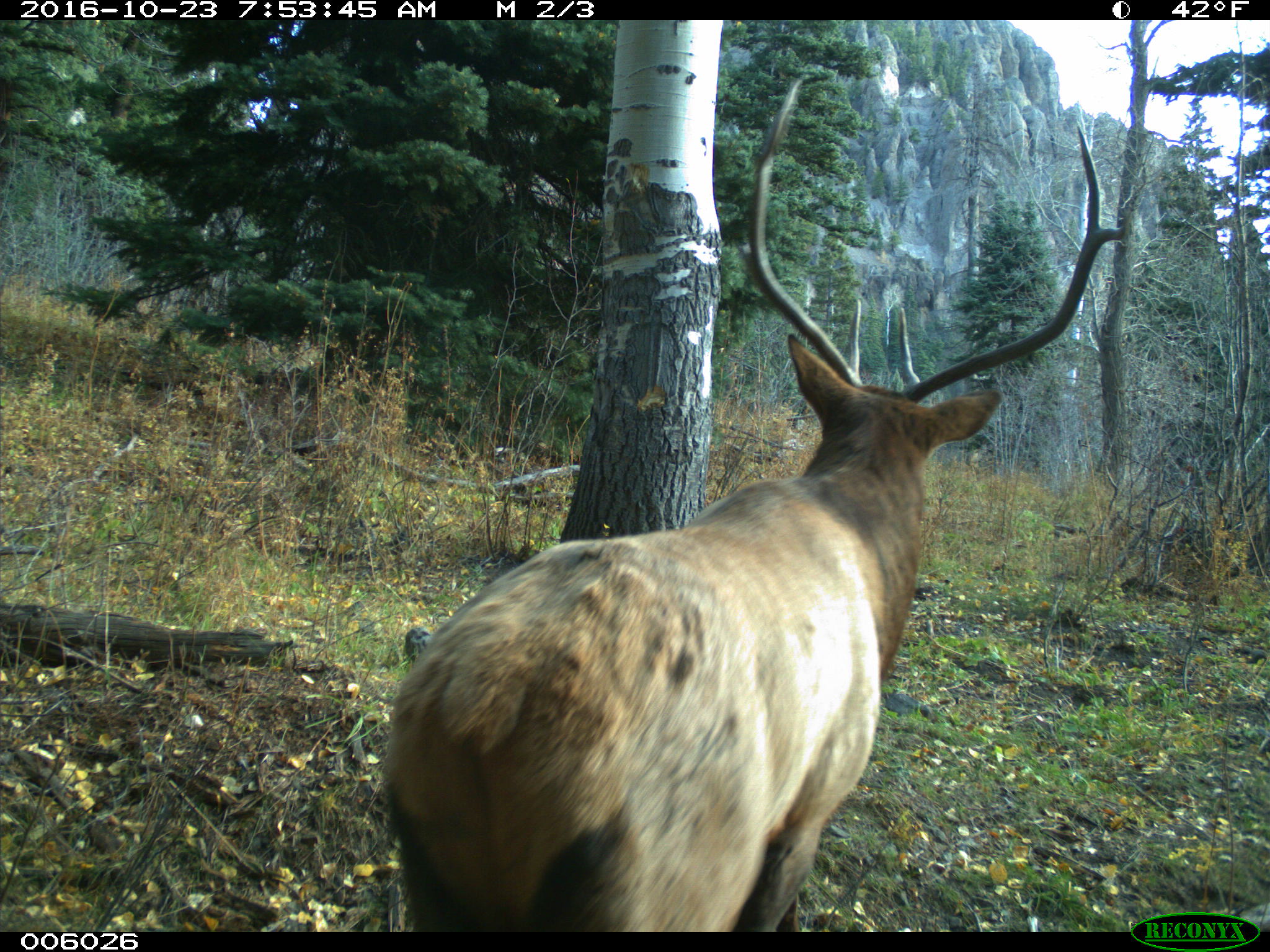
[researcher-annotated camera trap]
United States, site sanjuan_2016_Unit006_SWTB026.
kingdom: Animalia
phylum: Chordata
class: Mammalia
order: Artiodactyla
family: Cervidae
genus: Cervus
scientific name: Cervus elaphus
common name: red deer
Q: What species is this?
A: Cervus elaphus (red deer).